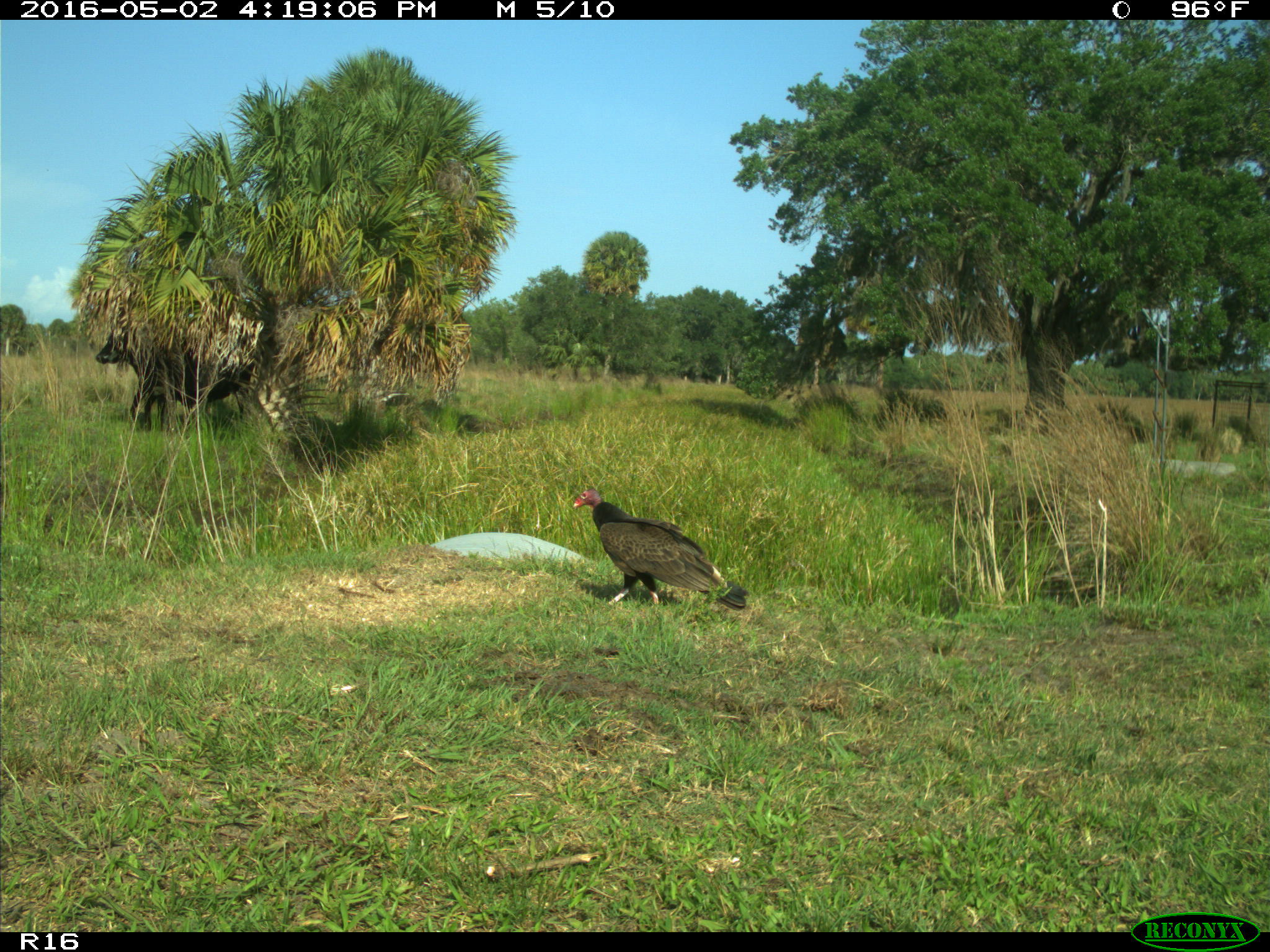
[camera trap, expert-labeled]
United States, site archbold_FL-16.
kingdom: Animalia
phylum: Chordata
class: Mammalia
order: Artiodactyla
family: Bovidae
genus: Bos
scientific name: Bos taurus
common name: domestic cow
Bos taurus (domestic cow).